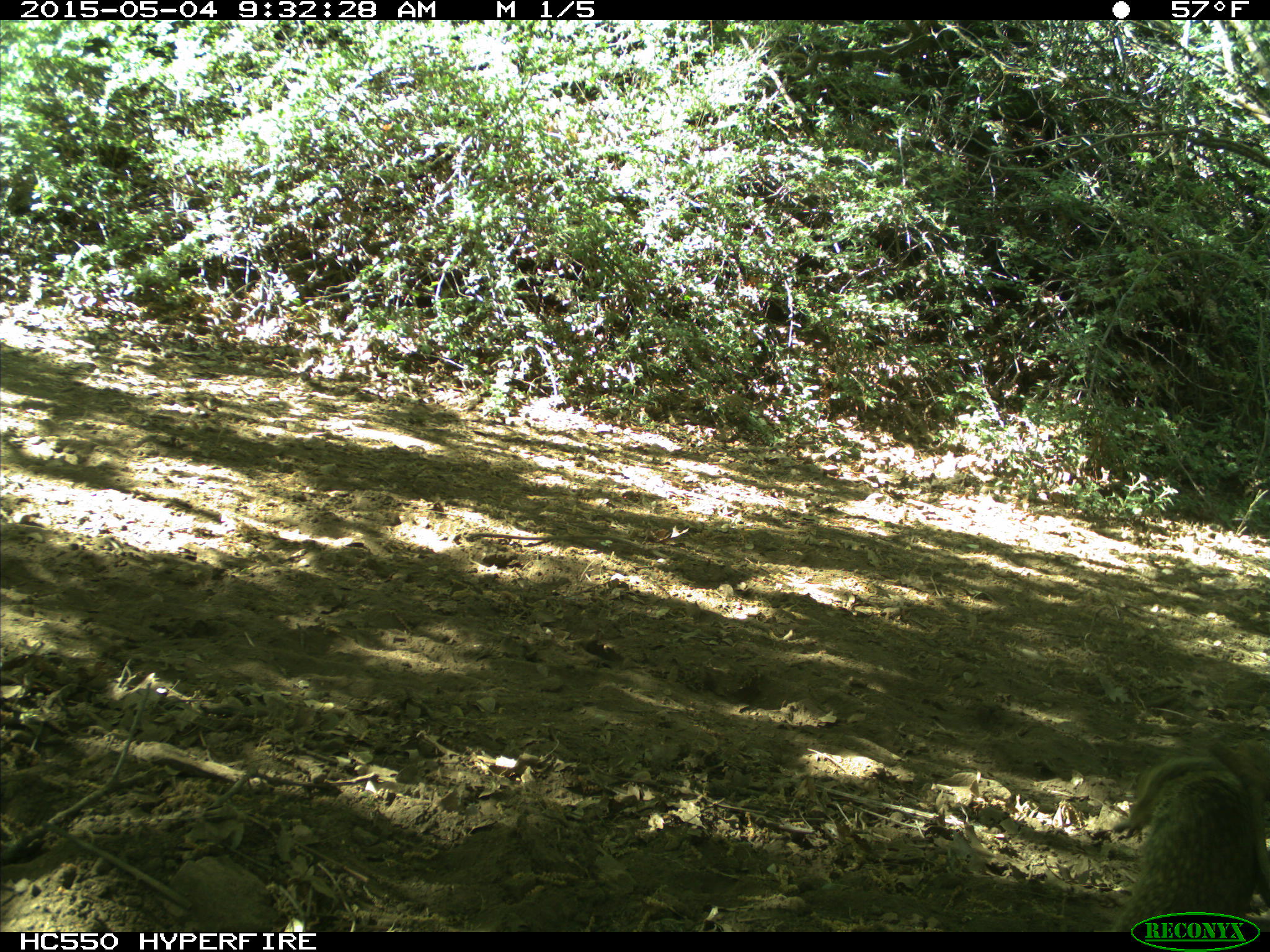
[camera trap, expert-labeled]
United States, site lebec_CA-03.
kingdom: Animalia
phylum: Chordata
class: Mammalia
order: Rodentia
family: Sciuridae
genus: Otospermophilus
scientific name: Otospermophilus beecheyi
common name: california ground squirrel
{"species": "Otospermophilus beecheyi (california ground squirrel)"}